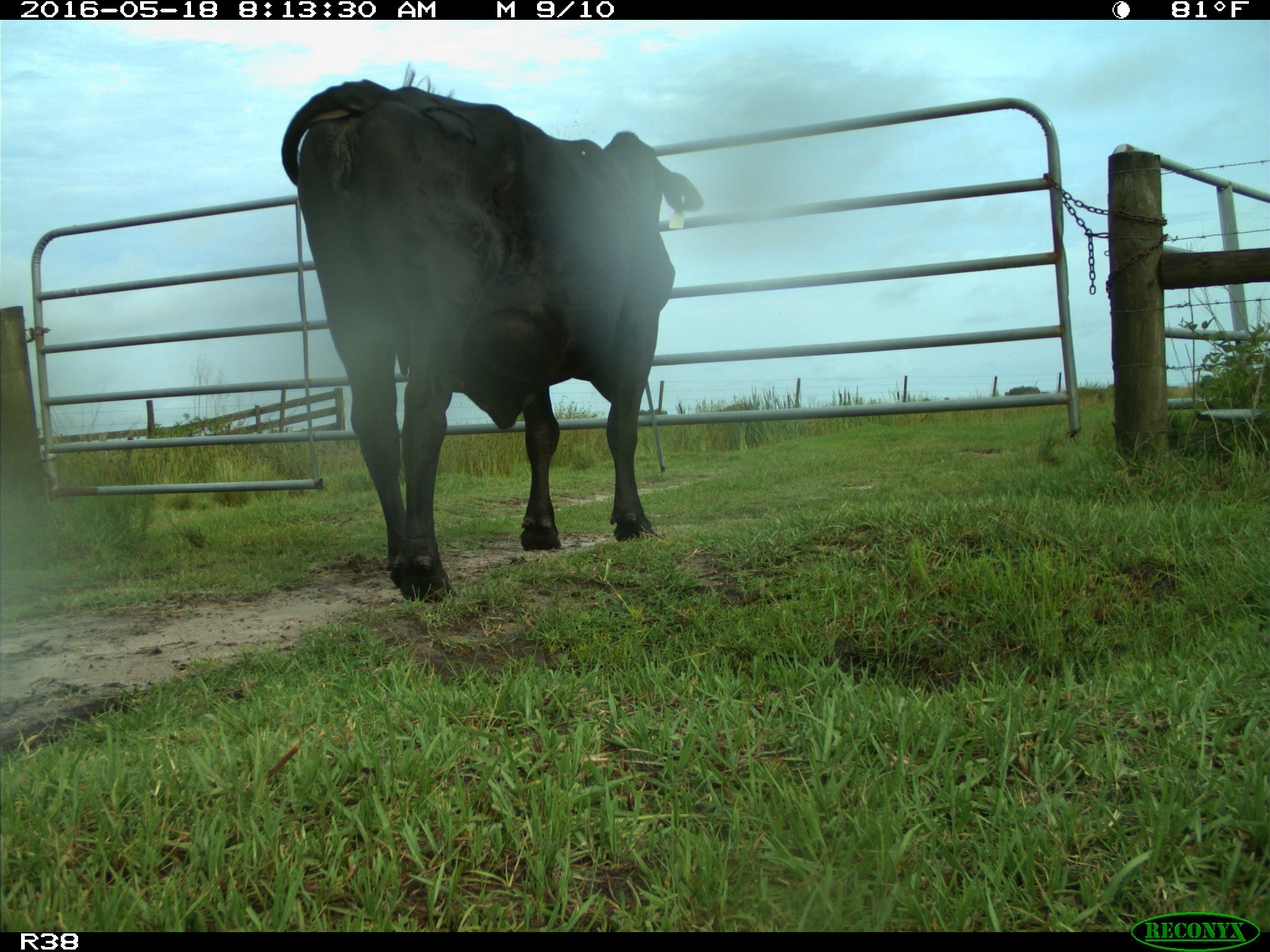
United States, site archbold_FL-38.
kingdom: Animalia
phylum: Chordata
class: Mammalia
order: Artiodactyla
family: Bovidae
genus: Bos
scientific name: Bos taurus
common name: domestic cow